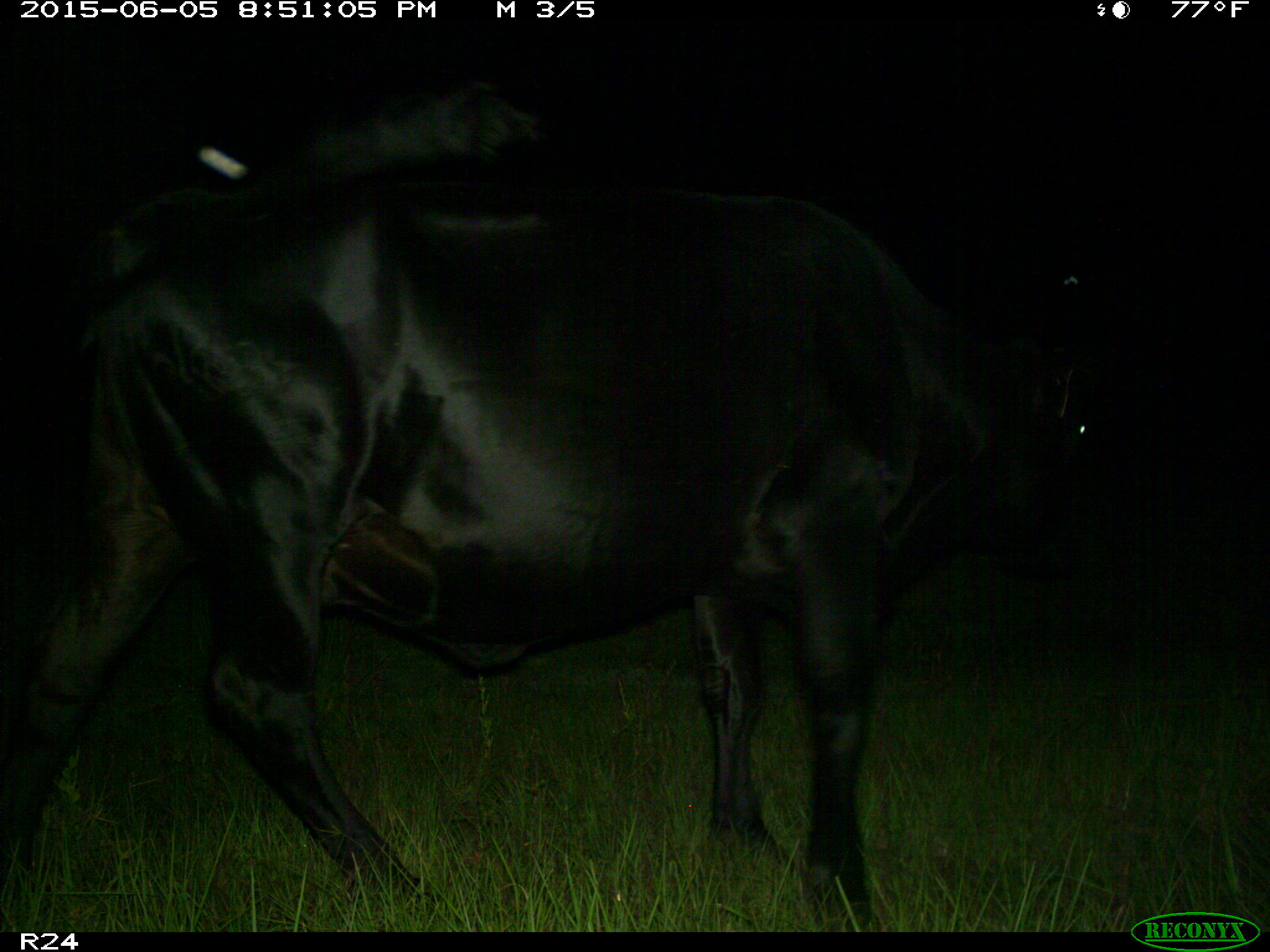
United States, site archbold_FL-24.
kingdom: Animalia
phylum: Chordata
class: Mammalia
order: Artiodactyla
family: Bovidae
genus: Bos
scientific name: Bos taurus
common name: domestic cow